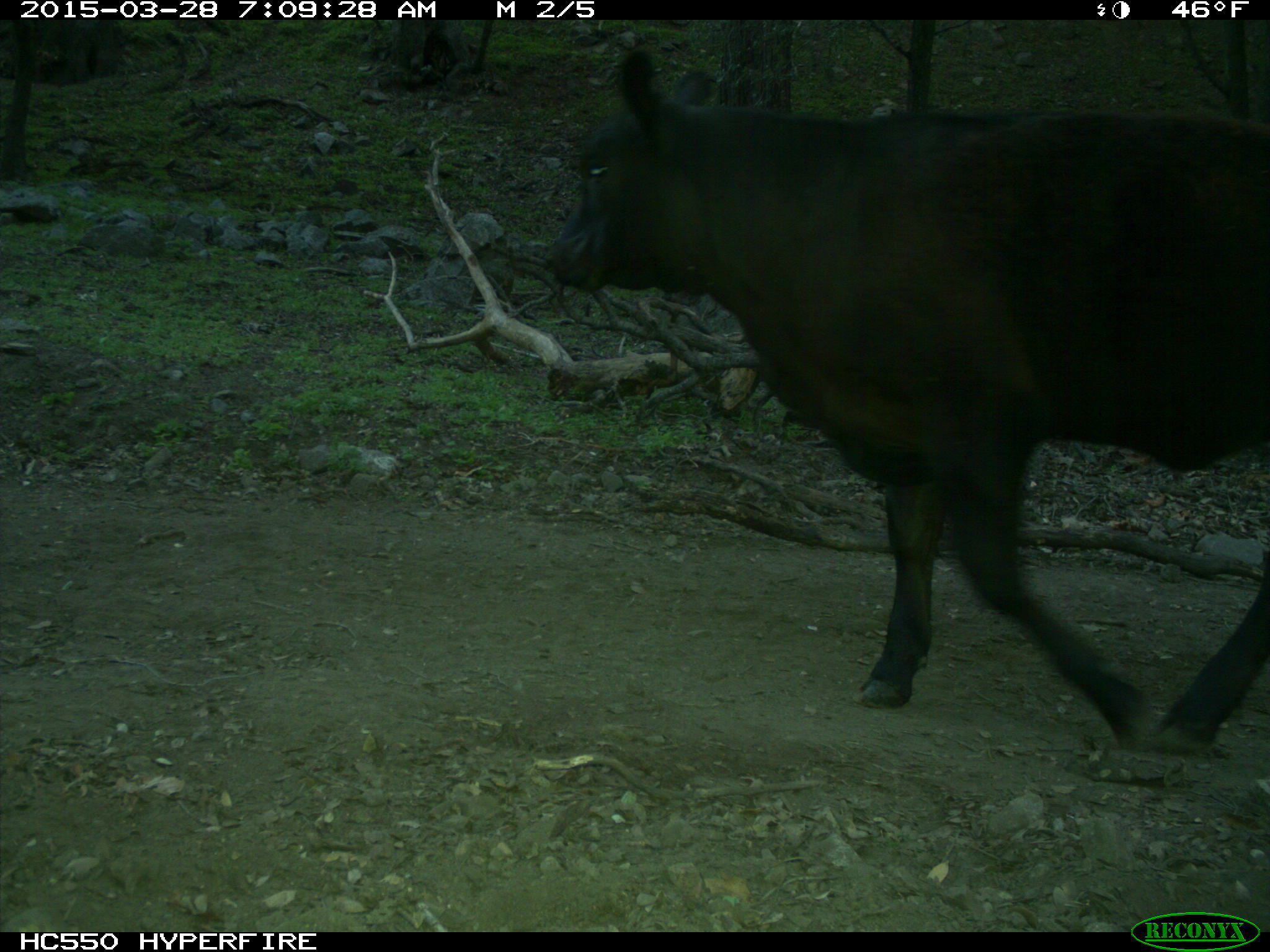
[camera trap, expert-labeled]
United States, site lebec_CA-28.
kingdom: Animalia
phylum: Chordata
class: Mammalia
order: Artiodactyla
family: Bovidae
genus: Bos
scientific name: Bos taurus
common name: domestic cow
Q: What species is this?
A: Bos taurus (domestic cow).